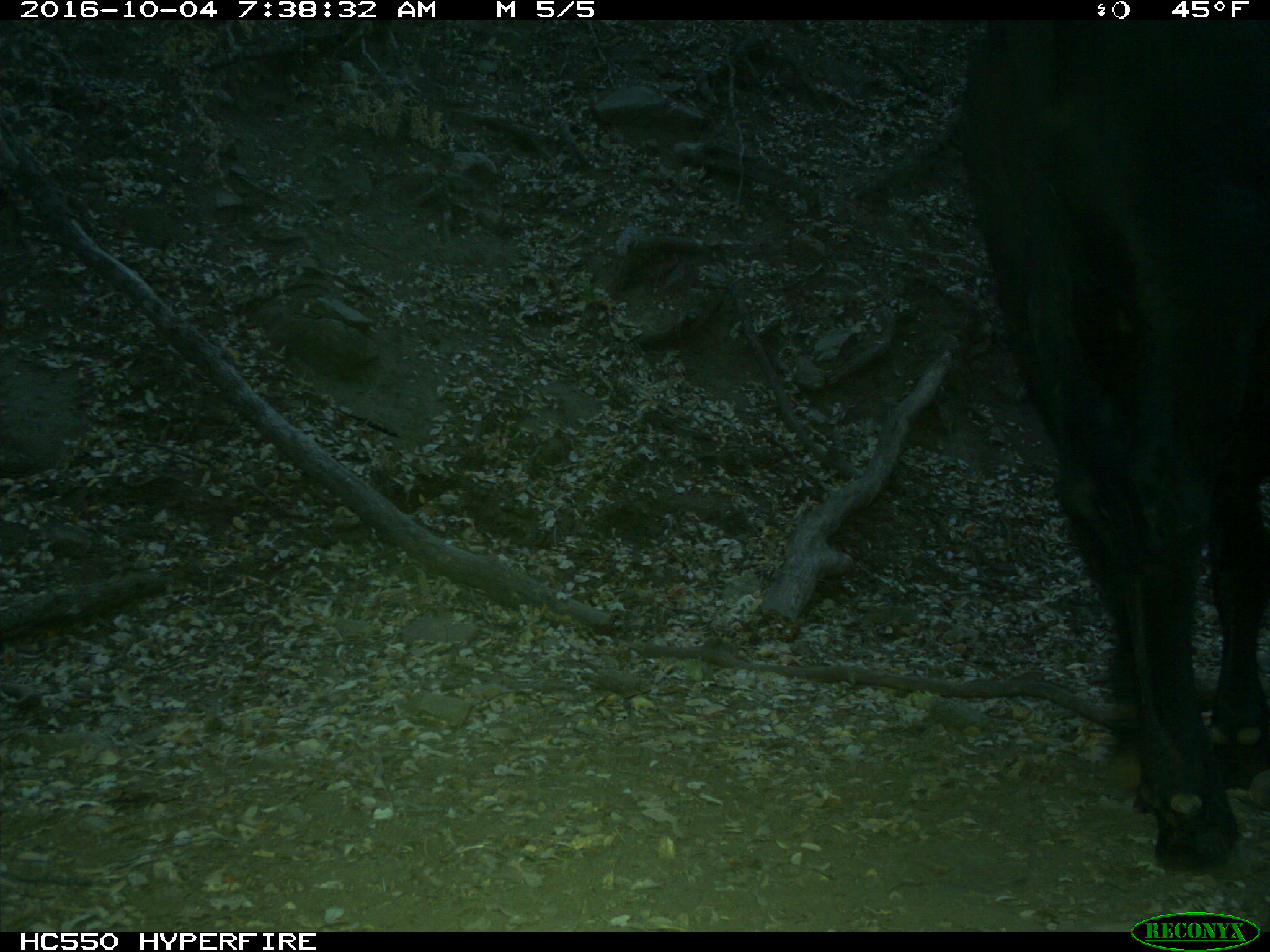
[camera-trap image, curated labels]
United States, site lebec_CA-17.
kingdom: Animalia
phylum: Chordata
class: Mammalia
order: Artiodactyla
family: Bovidae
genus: Bos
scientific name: Bos taurus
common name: domestic cow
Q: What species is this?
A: Bos taurus (domestic cow).